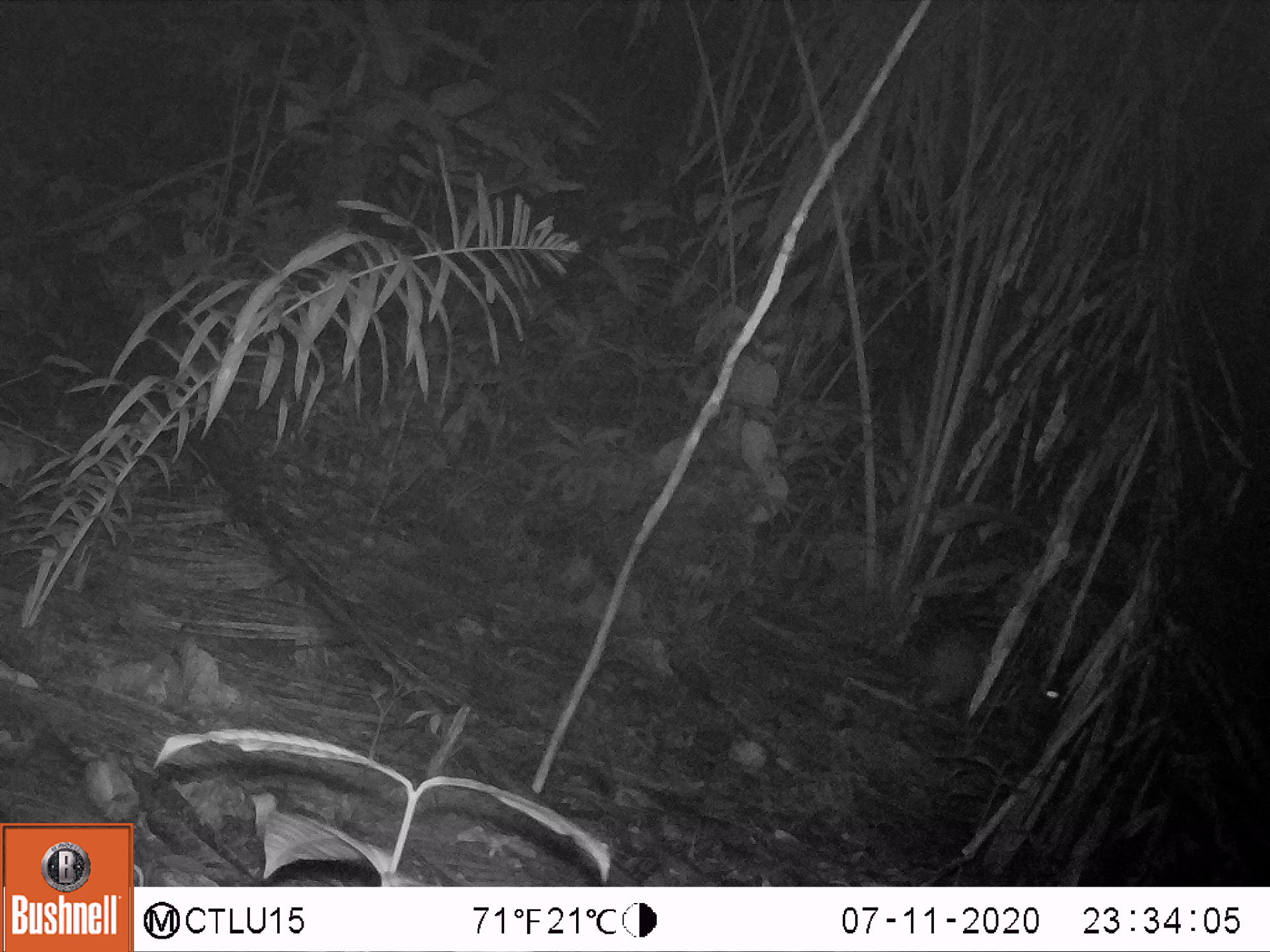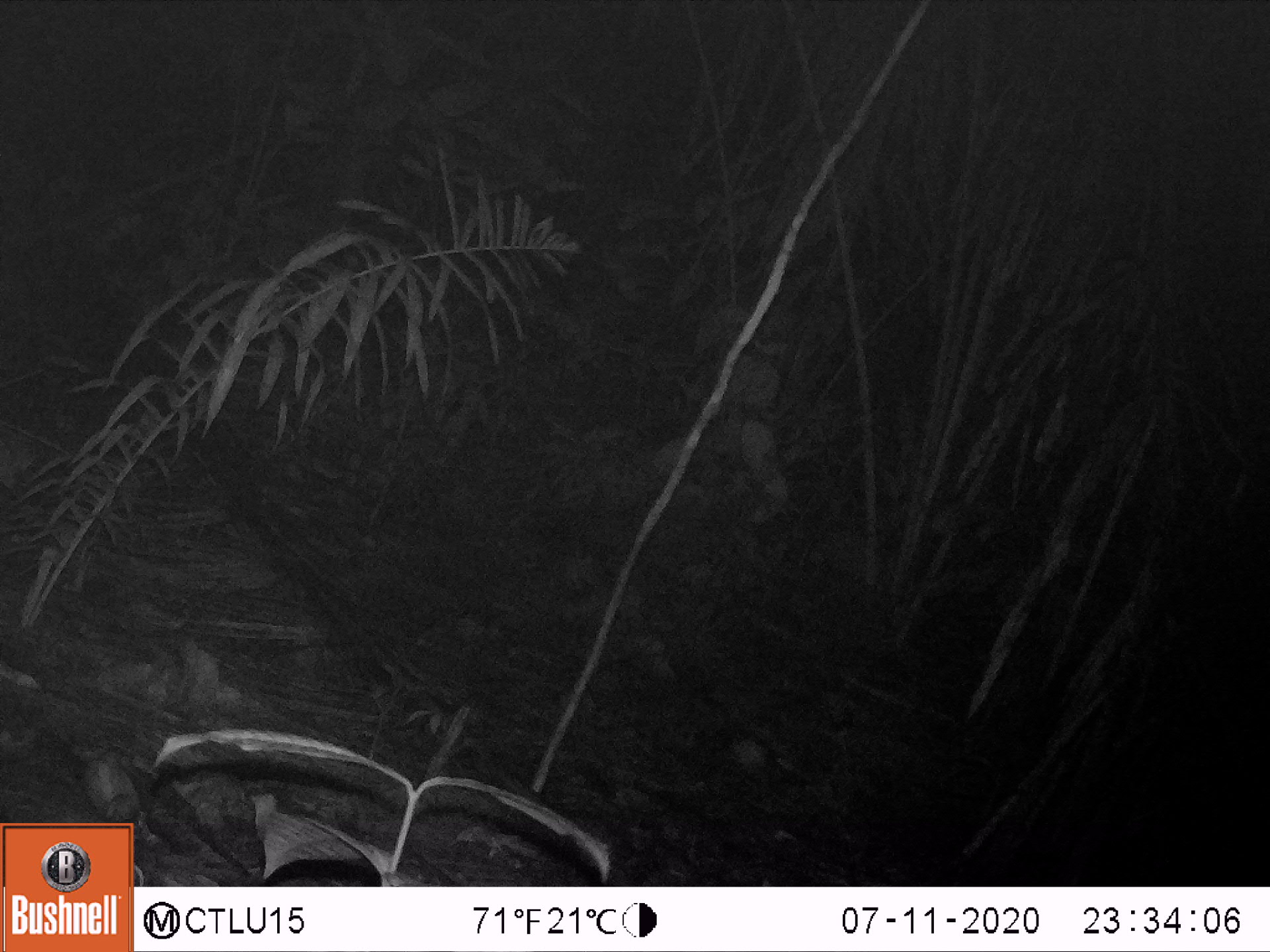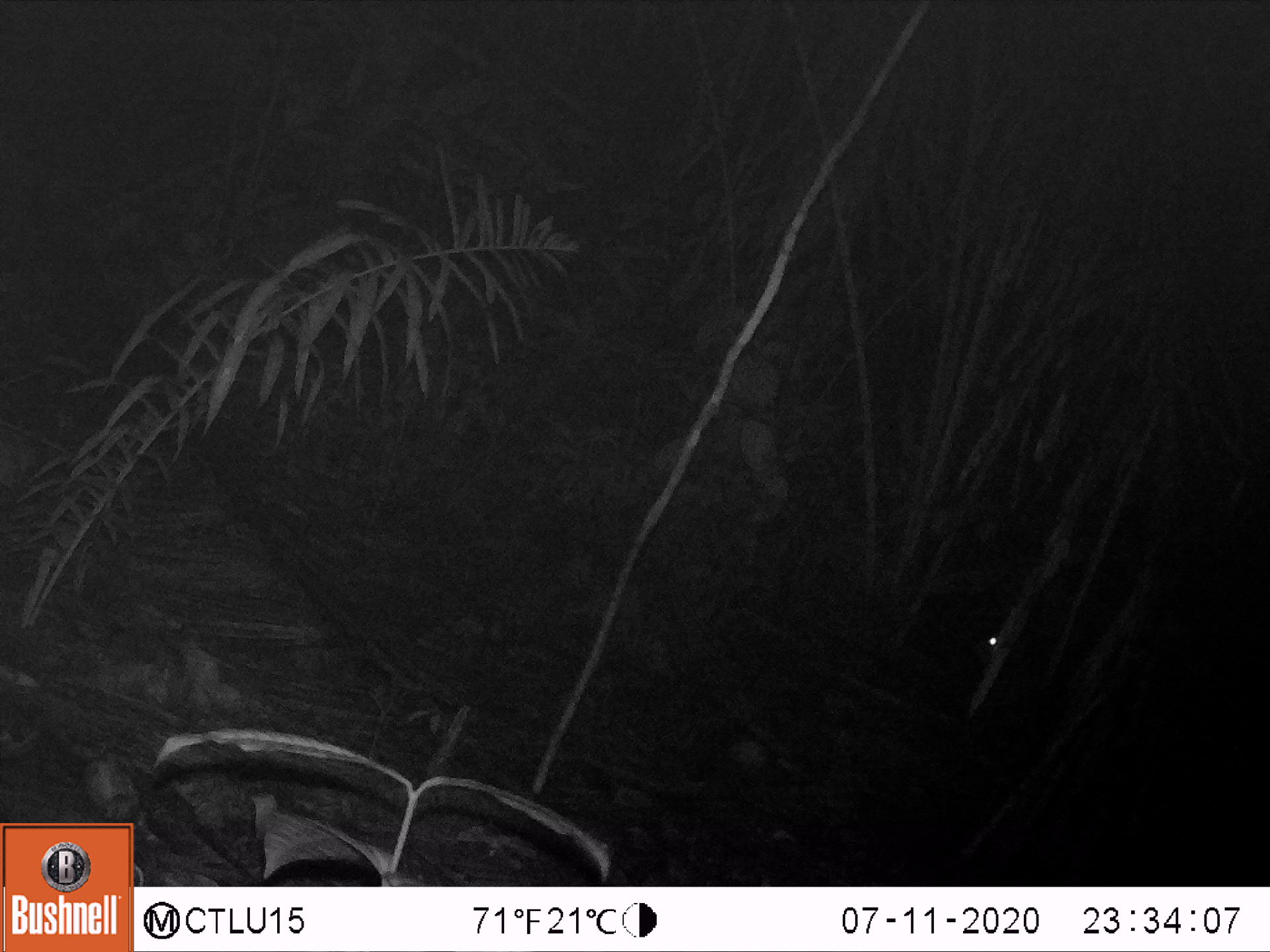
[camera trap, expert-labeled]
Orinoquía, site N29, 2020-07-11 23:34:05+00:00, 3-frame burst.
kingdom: Animalia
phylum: Chordata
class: Mammalia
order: Rodentia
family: Cuniculidae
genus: Cuniculus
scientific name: Cuniculus paca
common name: spotted paca